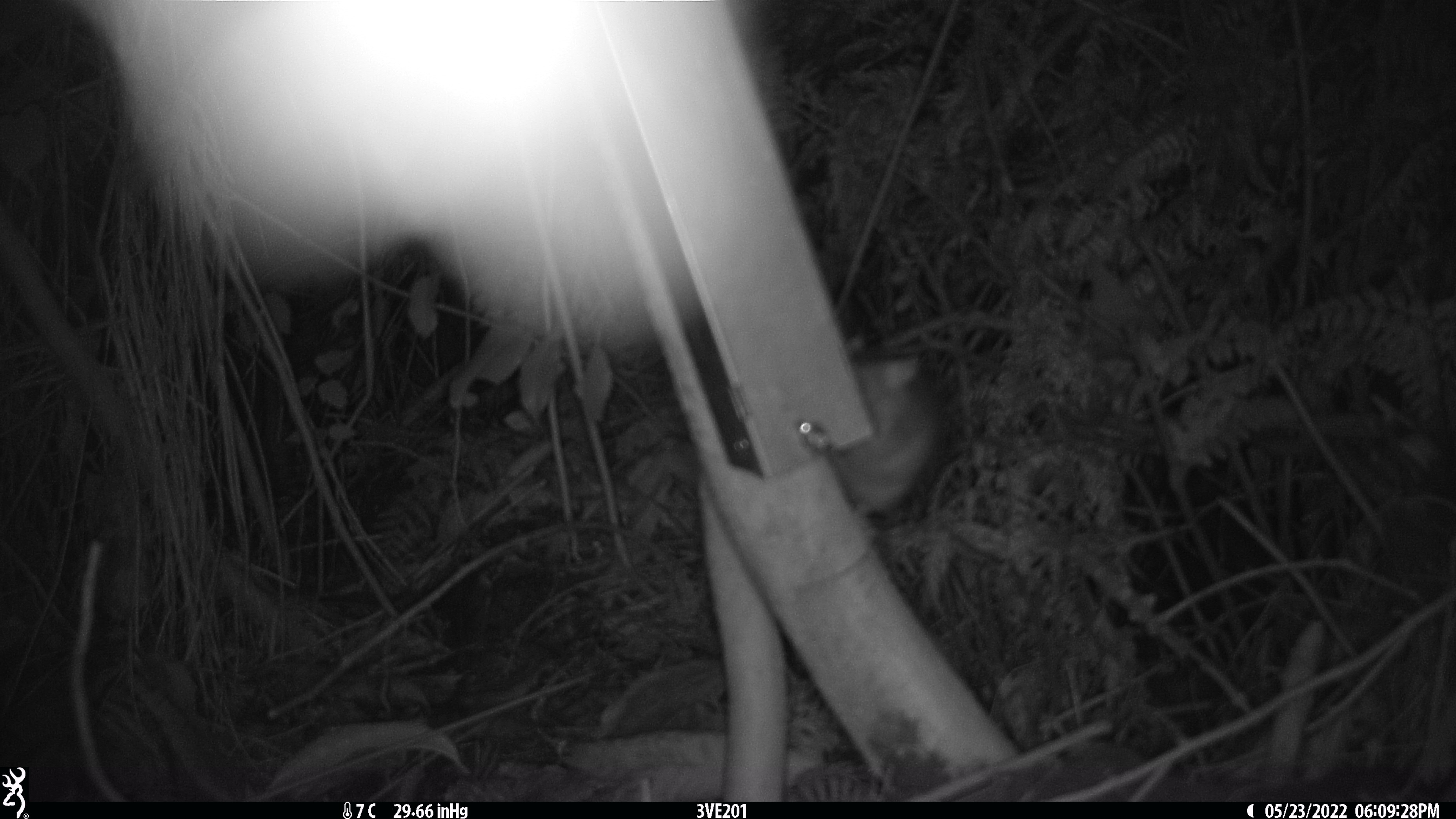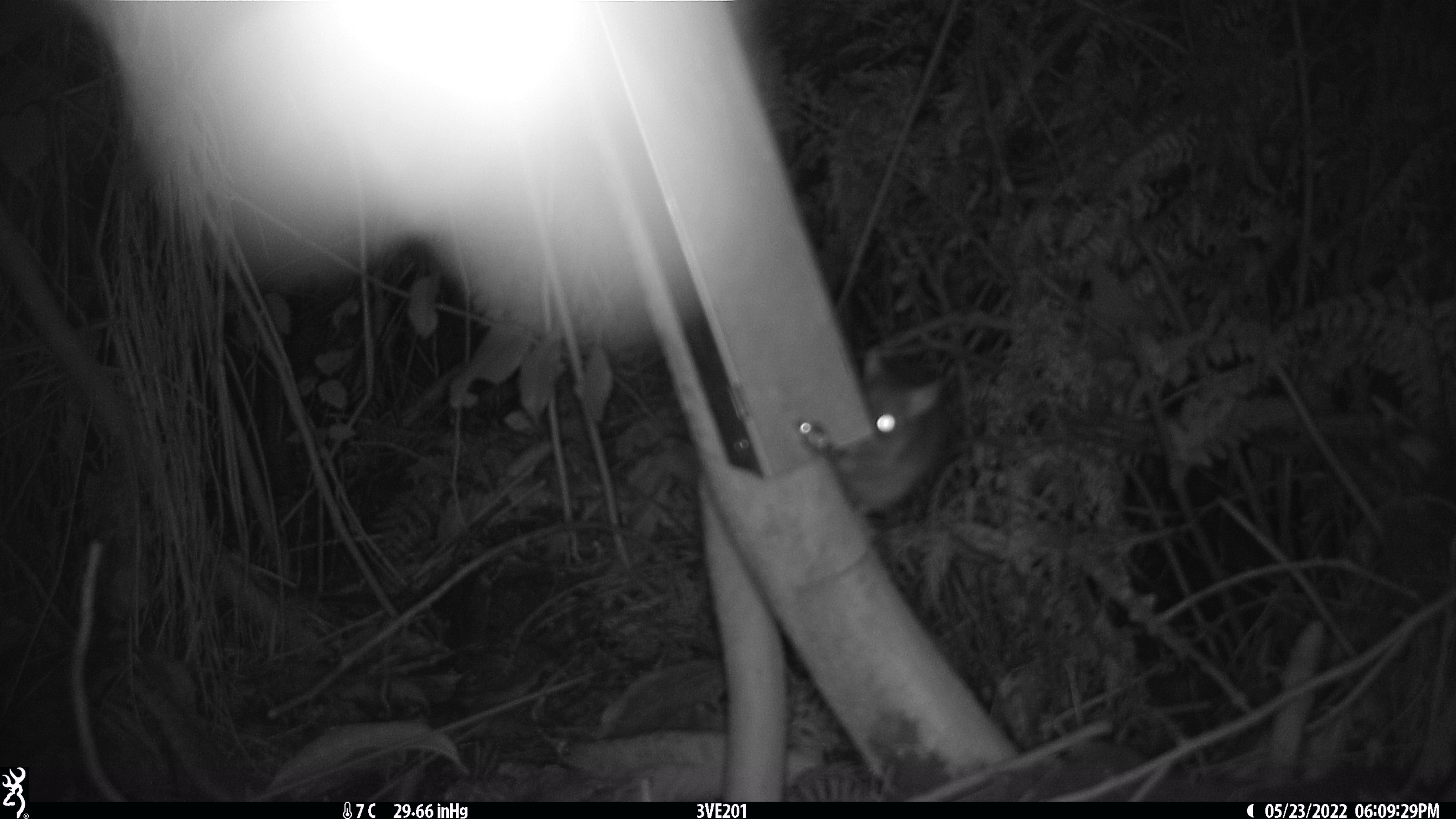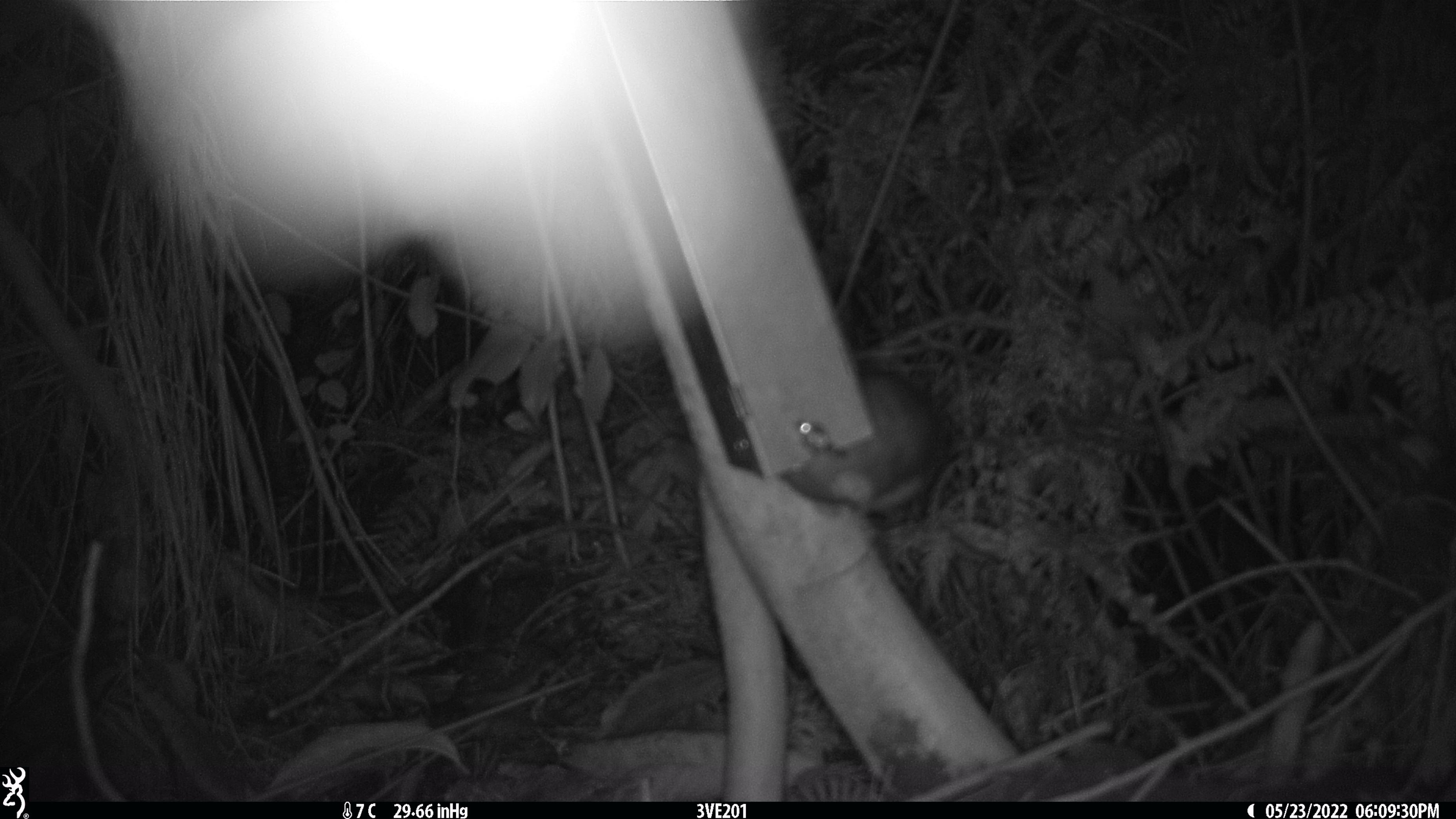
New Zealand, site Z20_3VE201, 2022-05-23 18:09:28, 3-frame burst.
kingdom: Animalia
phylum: Chordata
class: Mammalia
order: Rodentia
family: Muridae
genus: Rattus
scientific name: Rattus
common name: rat